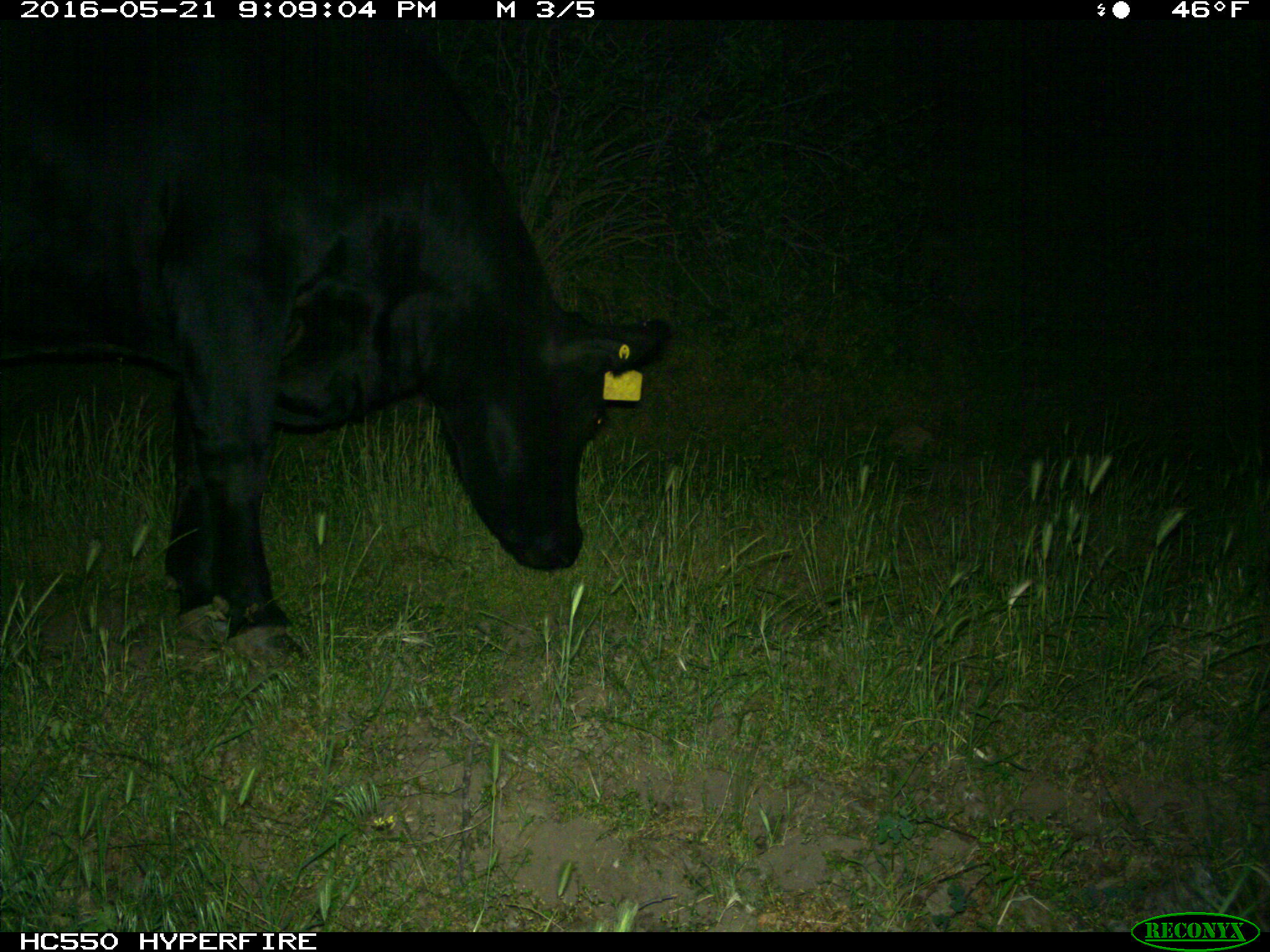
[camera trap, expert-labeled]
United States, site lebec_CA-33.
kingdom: Animalia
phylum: Chordata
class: Mammalia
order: Artiodactyla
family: Bovidae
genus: Bos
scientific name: Bos taurus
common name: domestic cow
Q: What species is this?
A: Bos taurus (domestic cow).